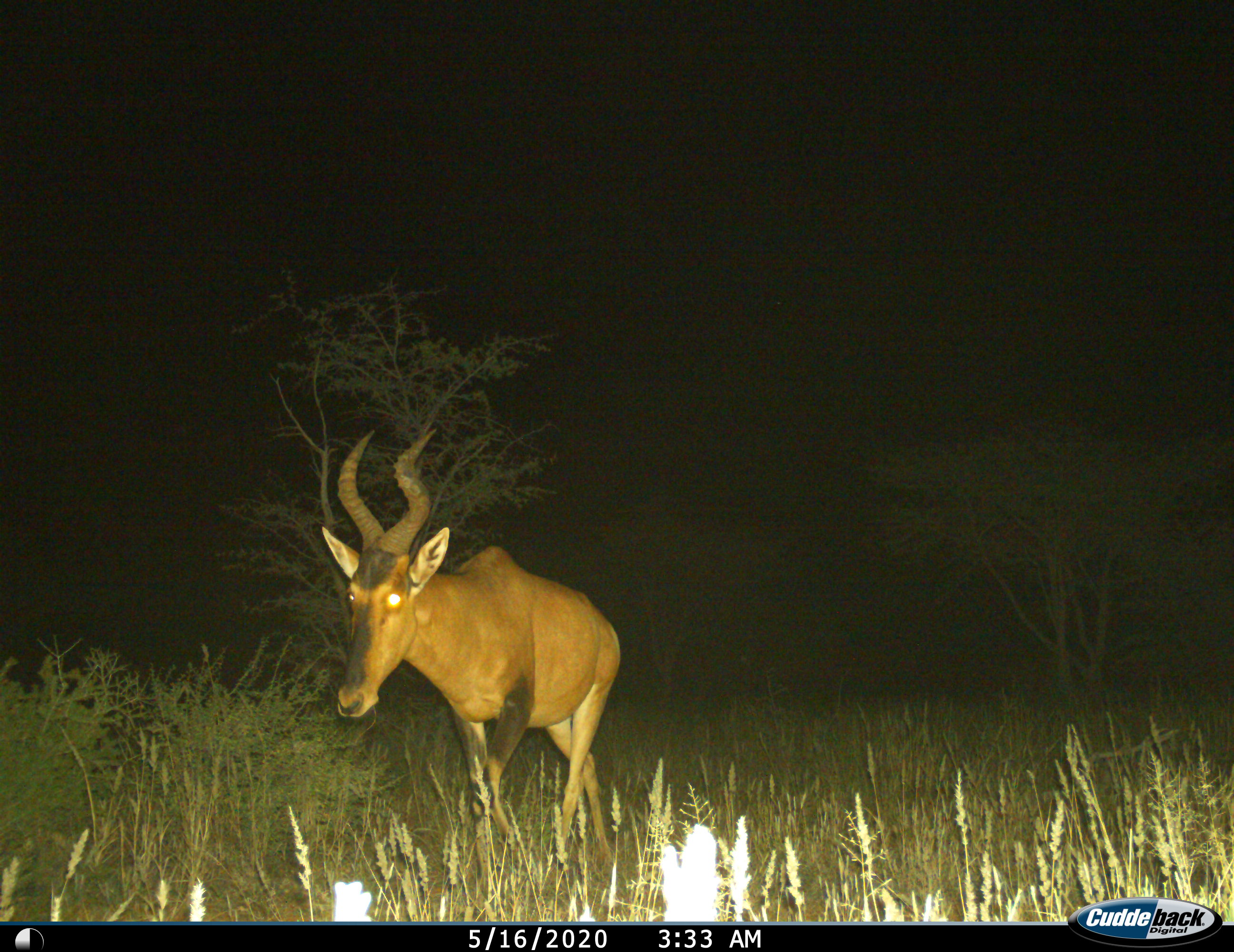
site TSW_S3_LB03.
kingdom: Animalia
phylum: Chordata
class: Mammalia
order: Artiodactyla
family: Bovidae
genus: Alcelaphus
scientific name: Alcelaphus buselaphus caama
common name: red hartebeest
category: hartebeestred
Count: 1.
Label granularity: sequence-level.